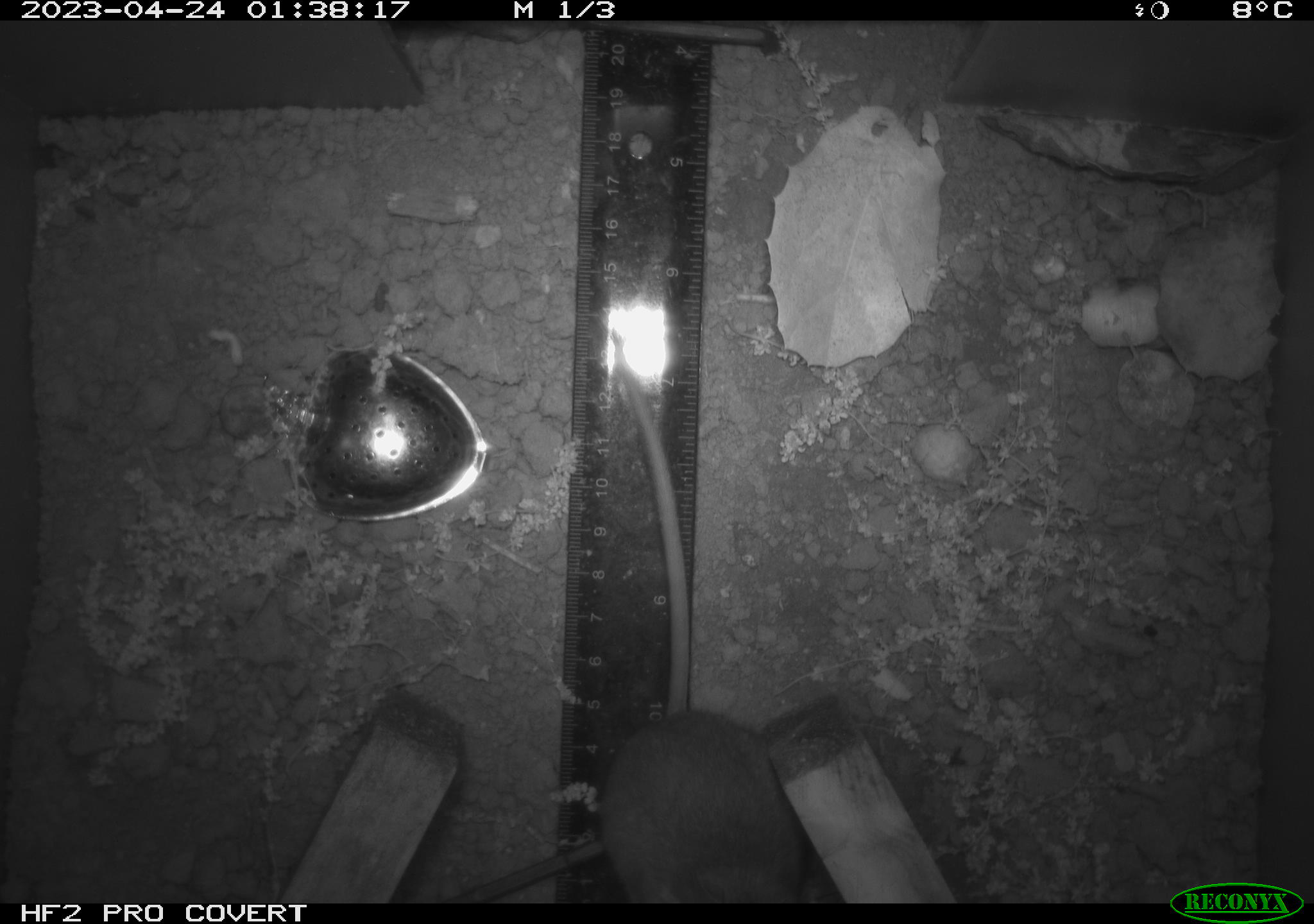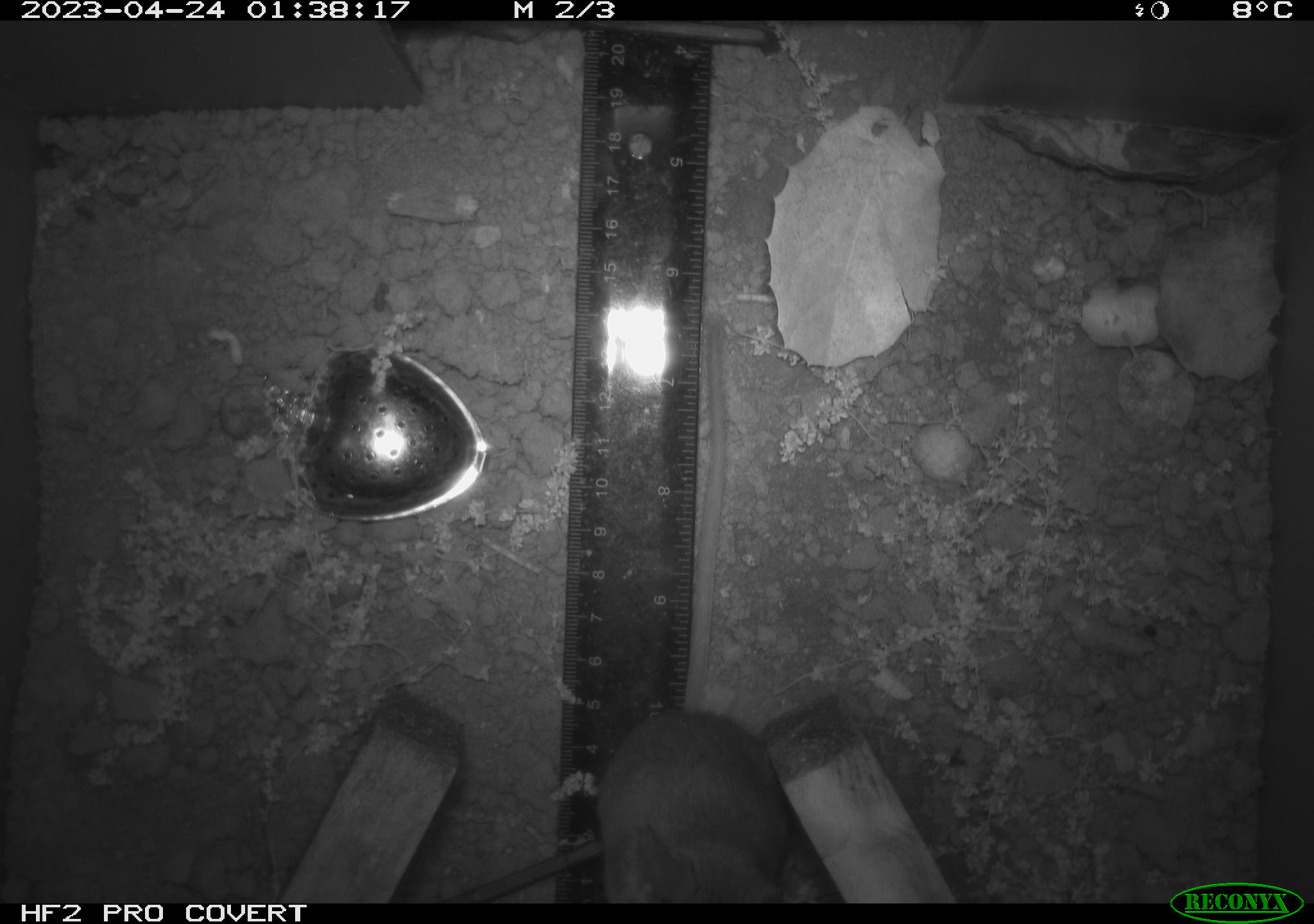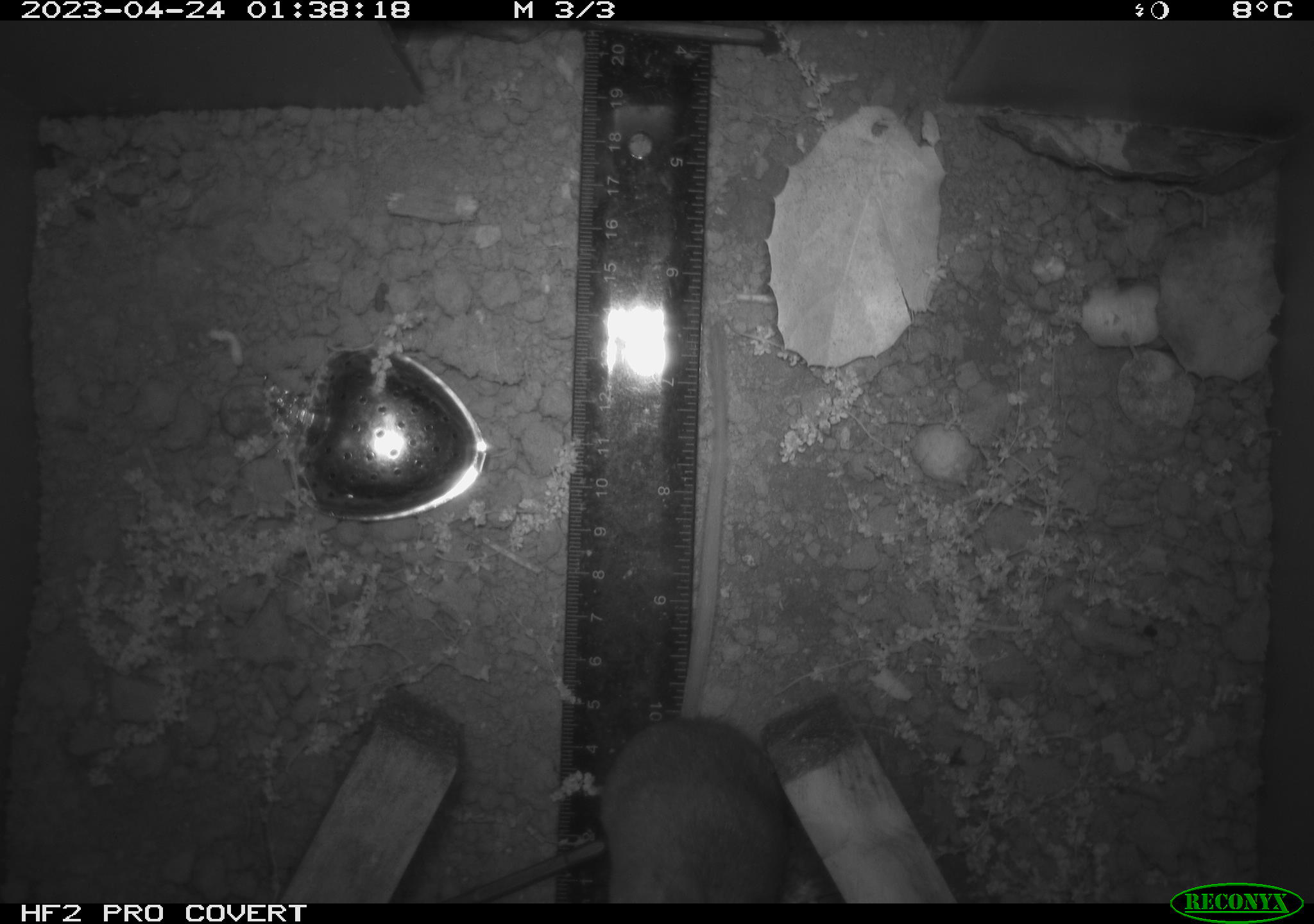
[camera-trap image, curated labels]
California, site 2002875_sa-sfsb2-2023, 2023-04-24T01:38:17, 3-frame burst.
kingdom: Animalia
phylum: Chordata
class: Mammalia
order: Rodentia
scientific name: Rodentia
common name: mouse species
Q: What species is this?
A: Mouse species (Rodentia).